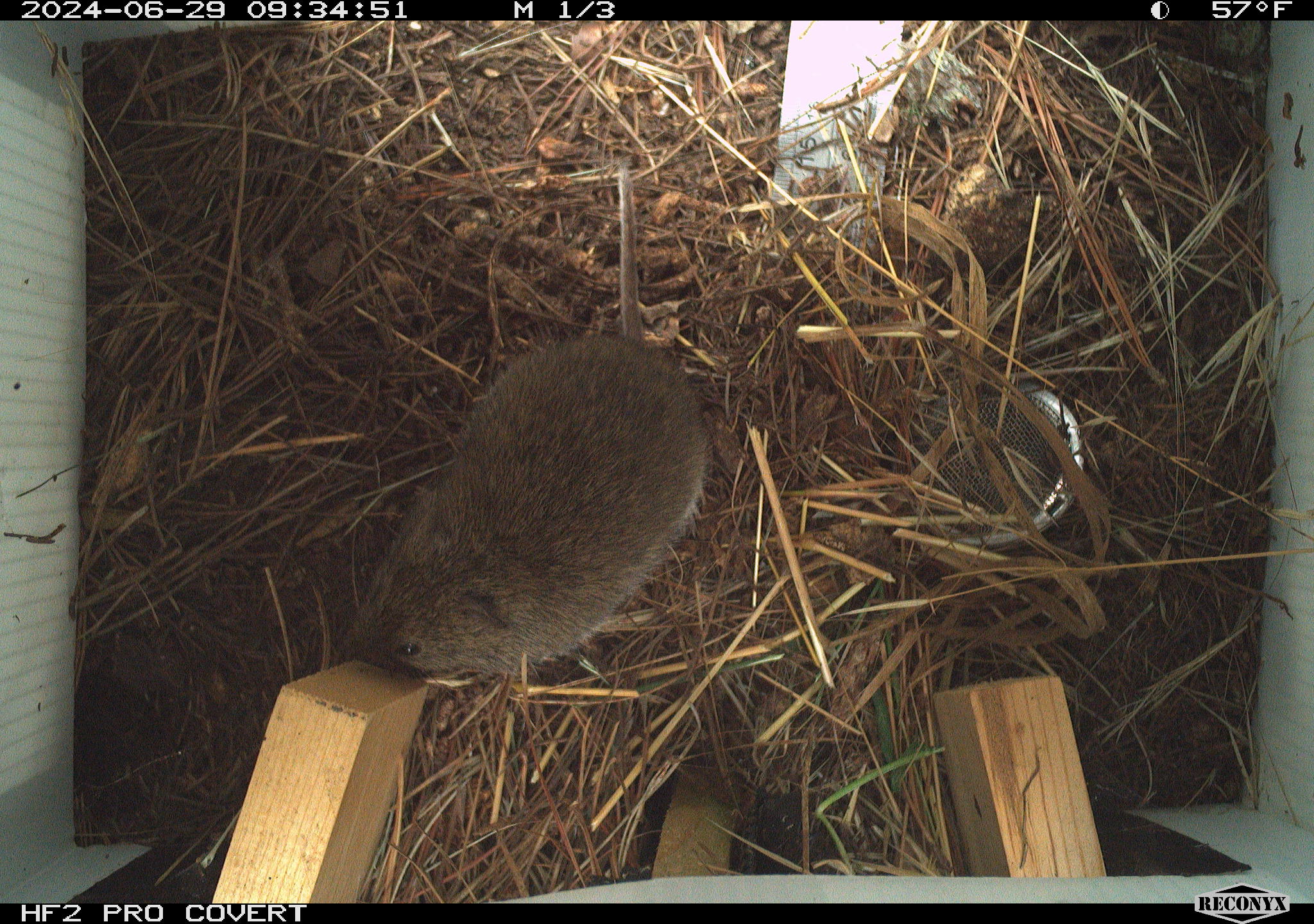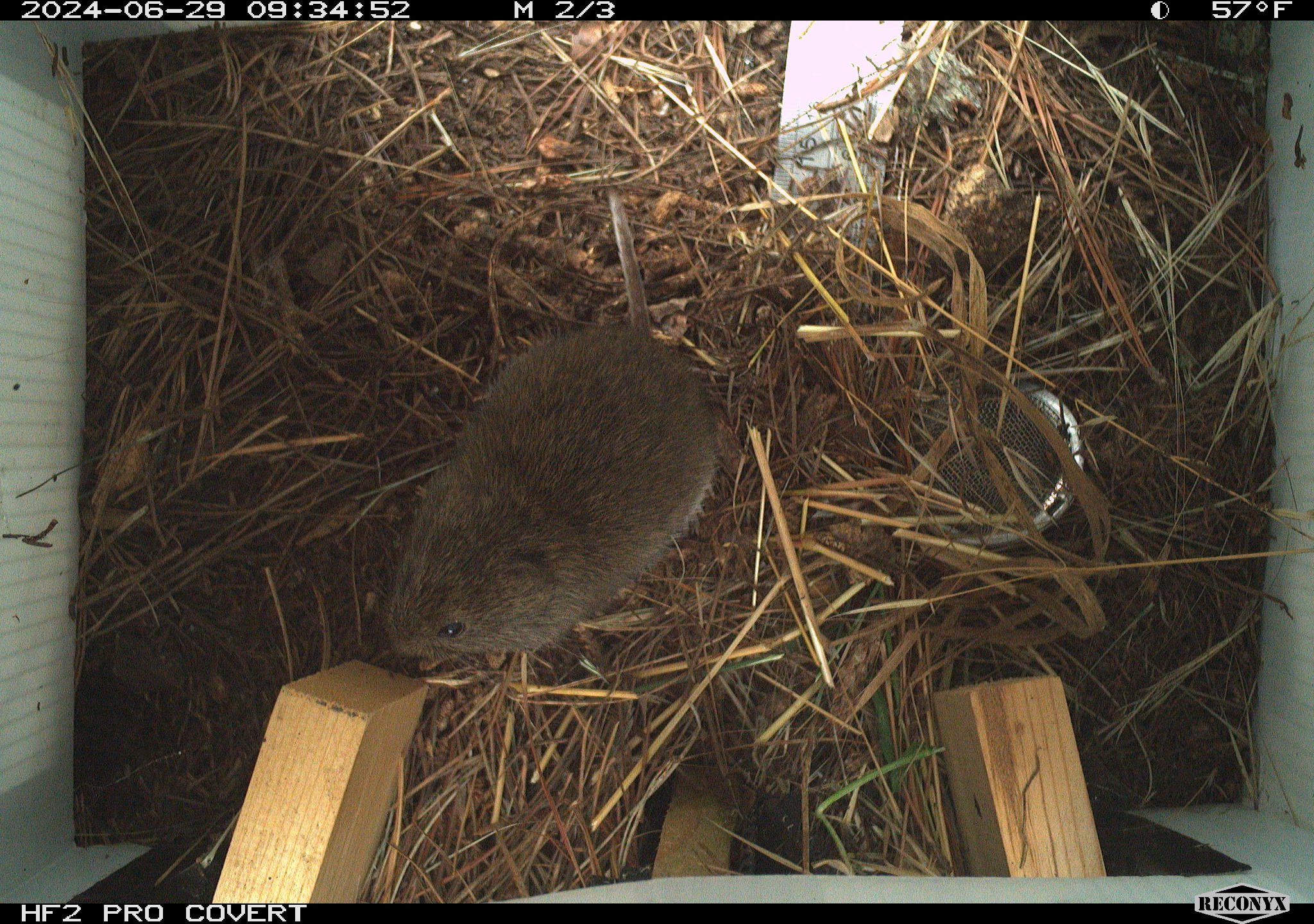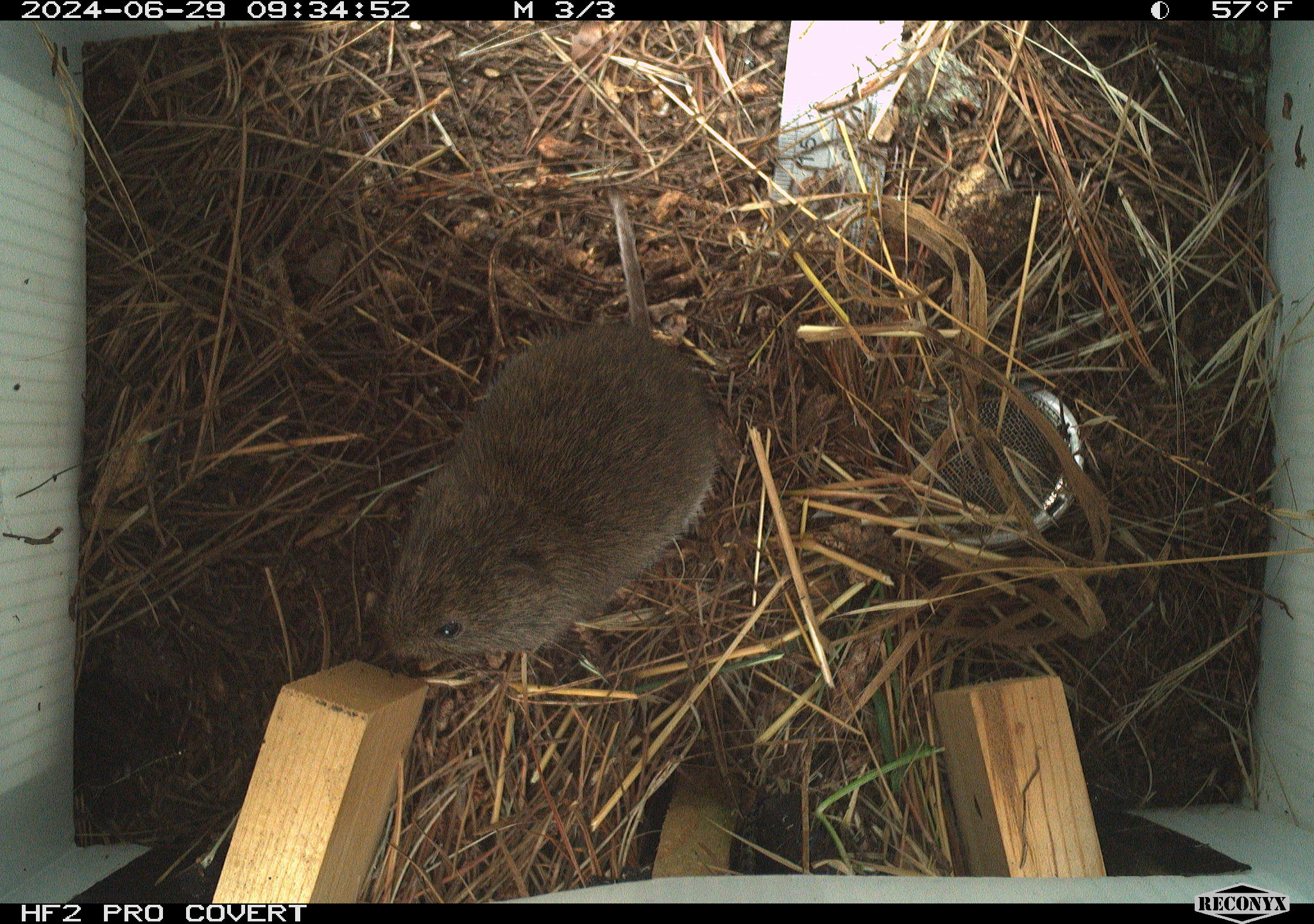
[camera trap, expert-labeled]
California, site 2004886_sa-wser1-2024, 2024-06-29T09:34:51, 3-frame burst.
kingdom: Animalia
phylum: Chordata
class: Mammalia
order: Rodentia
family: Cricetidae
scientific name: Arvicolinae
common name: voles, lemmings, and muskrats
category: arvicolinae subfamily